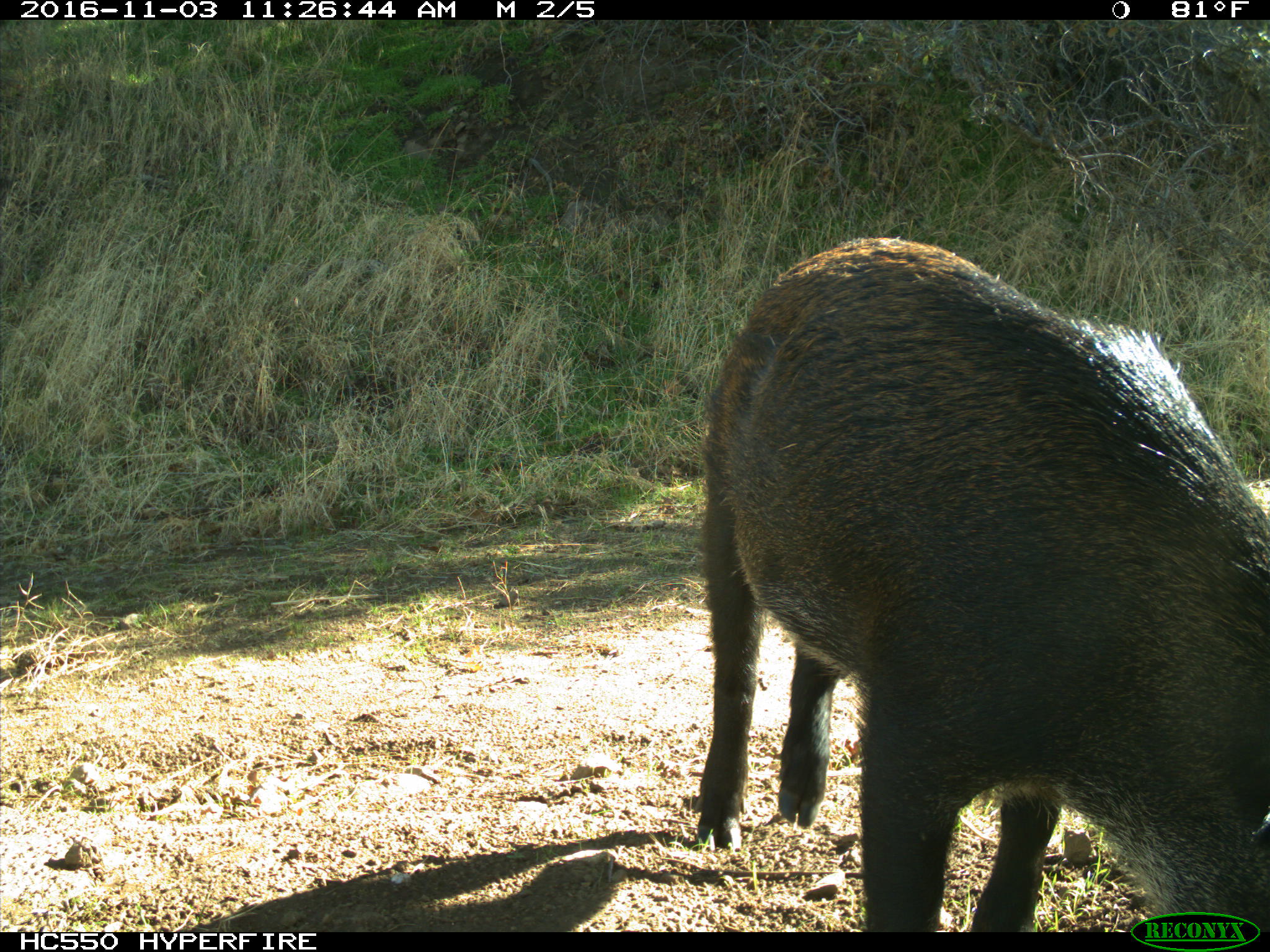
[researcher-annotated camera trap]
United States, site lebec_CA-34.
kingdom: Animalia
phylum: Chordata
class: Mammalia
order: Artiodactyla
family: Suidae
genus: Sus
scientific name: Sus scrofa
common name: wild boar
Sus scrofa (wild boar).